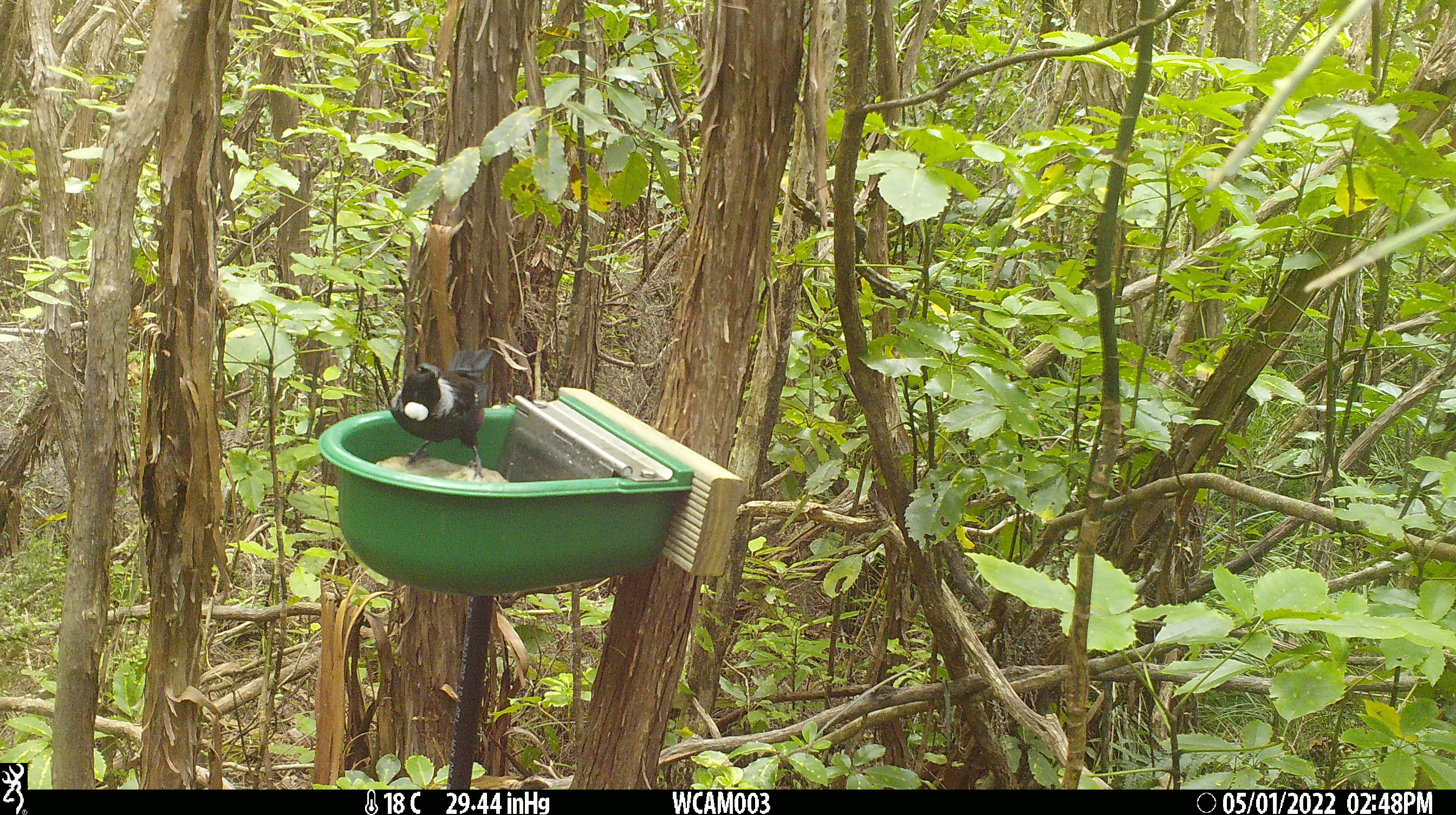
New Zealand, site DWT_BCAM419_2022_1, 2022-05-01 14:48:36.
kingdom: Animalia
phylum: Chordata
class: Aves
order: Passeriformes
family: Meliphagidae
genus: Prosthemadera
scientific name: Prosthemadera novaeseelandiae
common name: tui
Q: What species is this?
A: Tui (Prosthemadera novaeseelandiae).